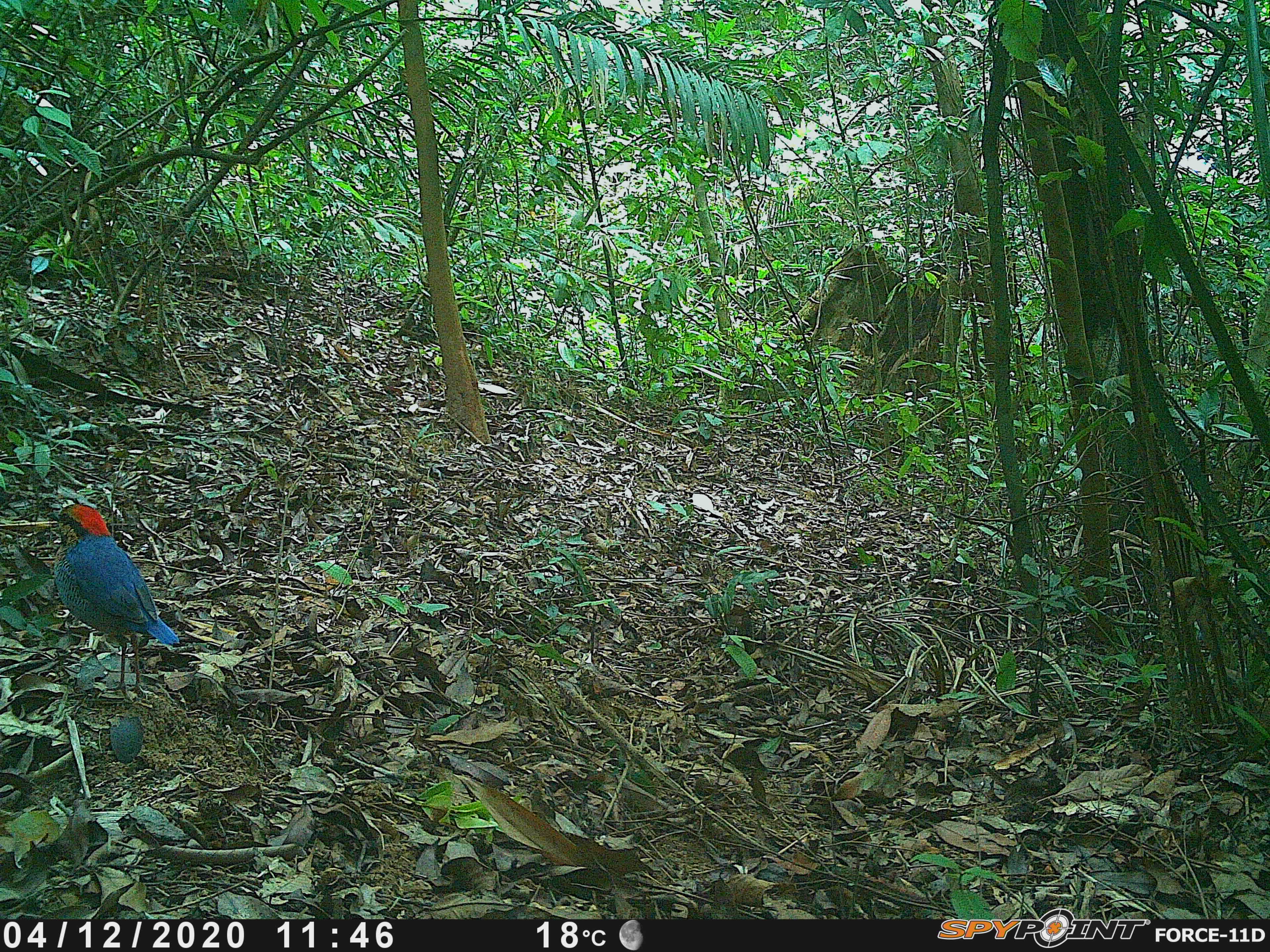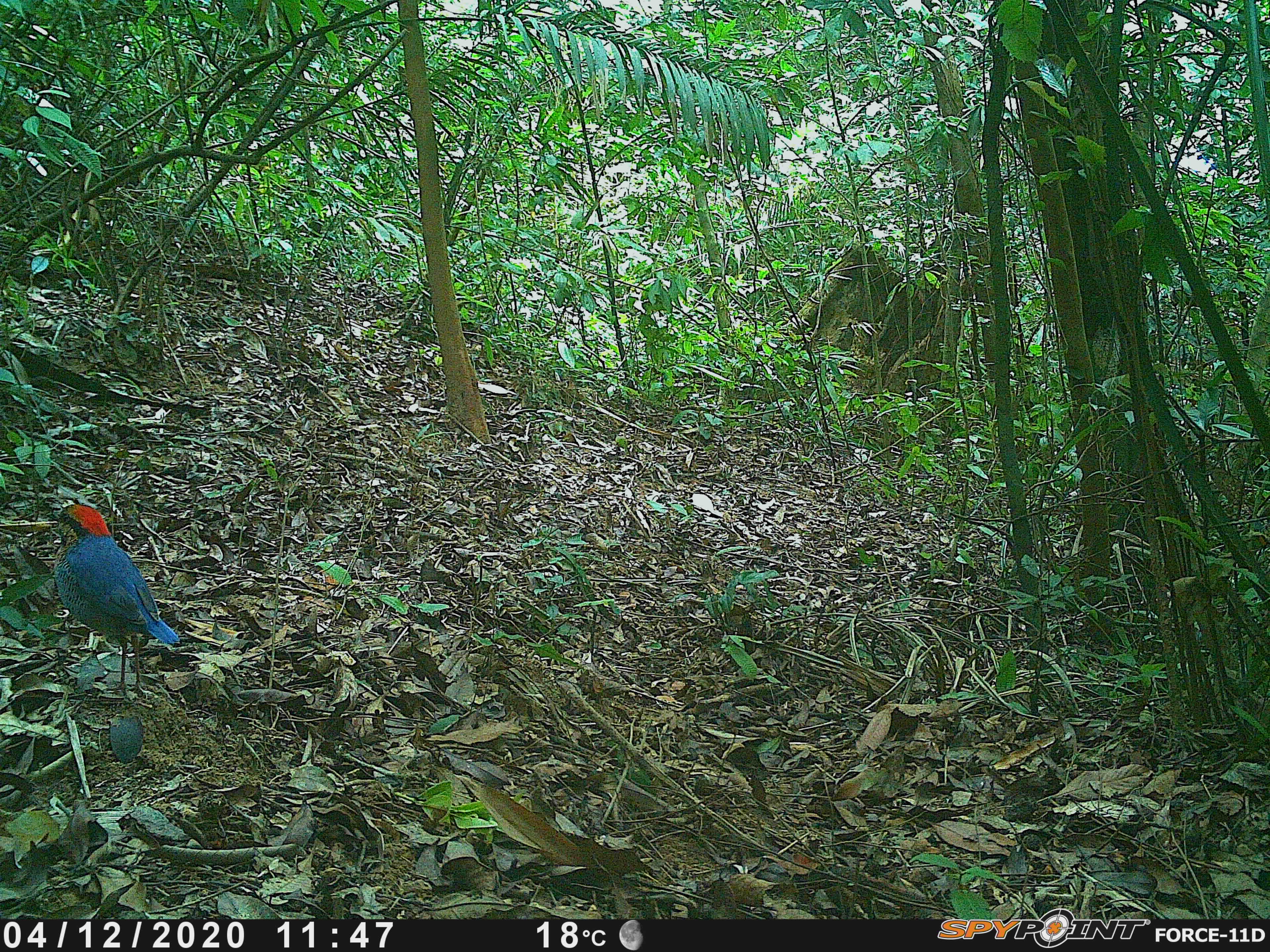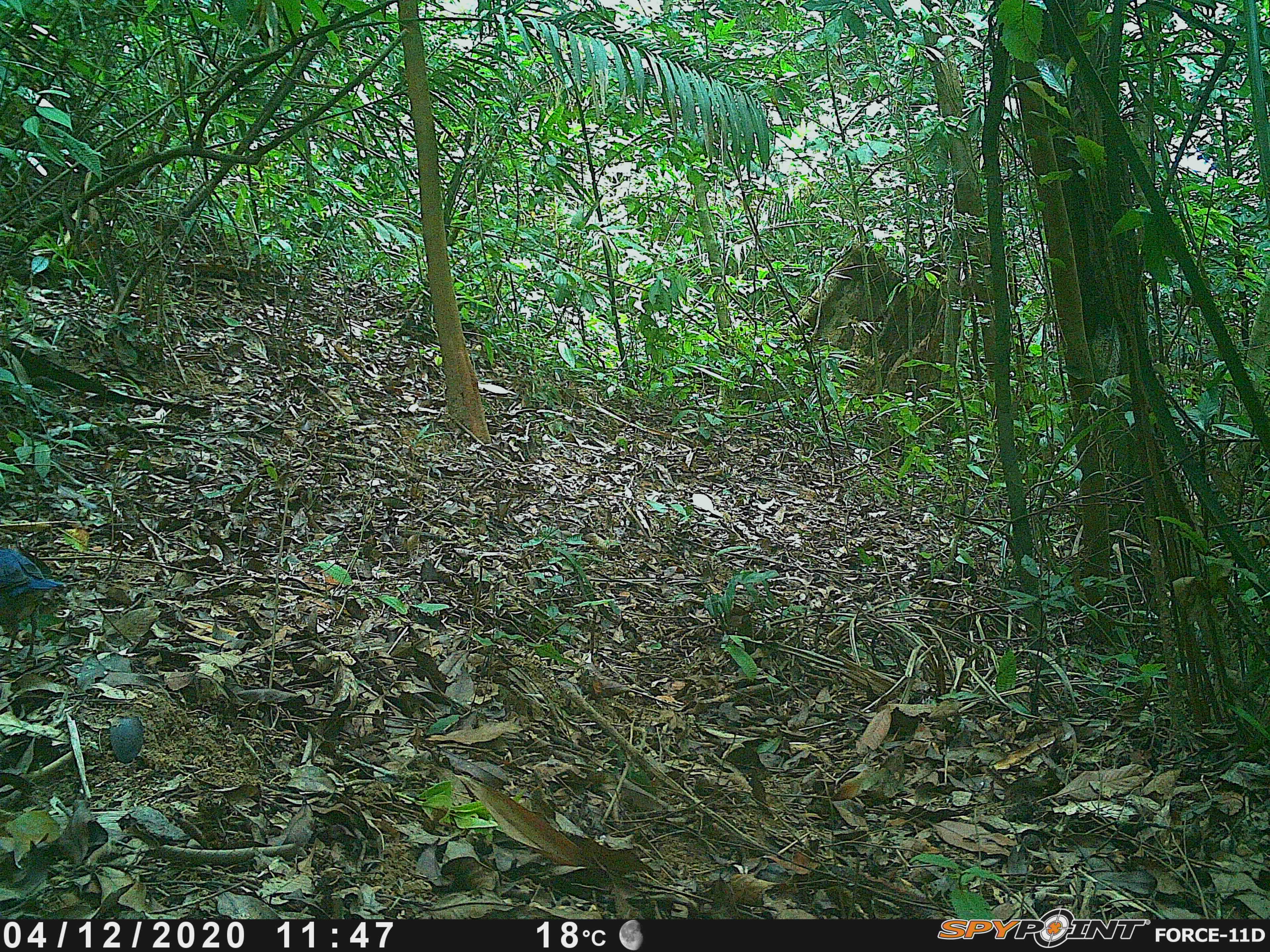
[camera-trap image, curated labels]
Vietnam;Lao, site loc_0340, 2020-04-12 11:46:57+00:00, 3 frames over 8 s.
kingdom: Animalia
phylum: Chordata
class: Aves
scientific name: Aves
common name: bird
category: unidentified bird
Unidentified bird (bird) (Aves). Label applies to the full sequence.